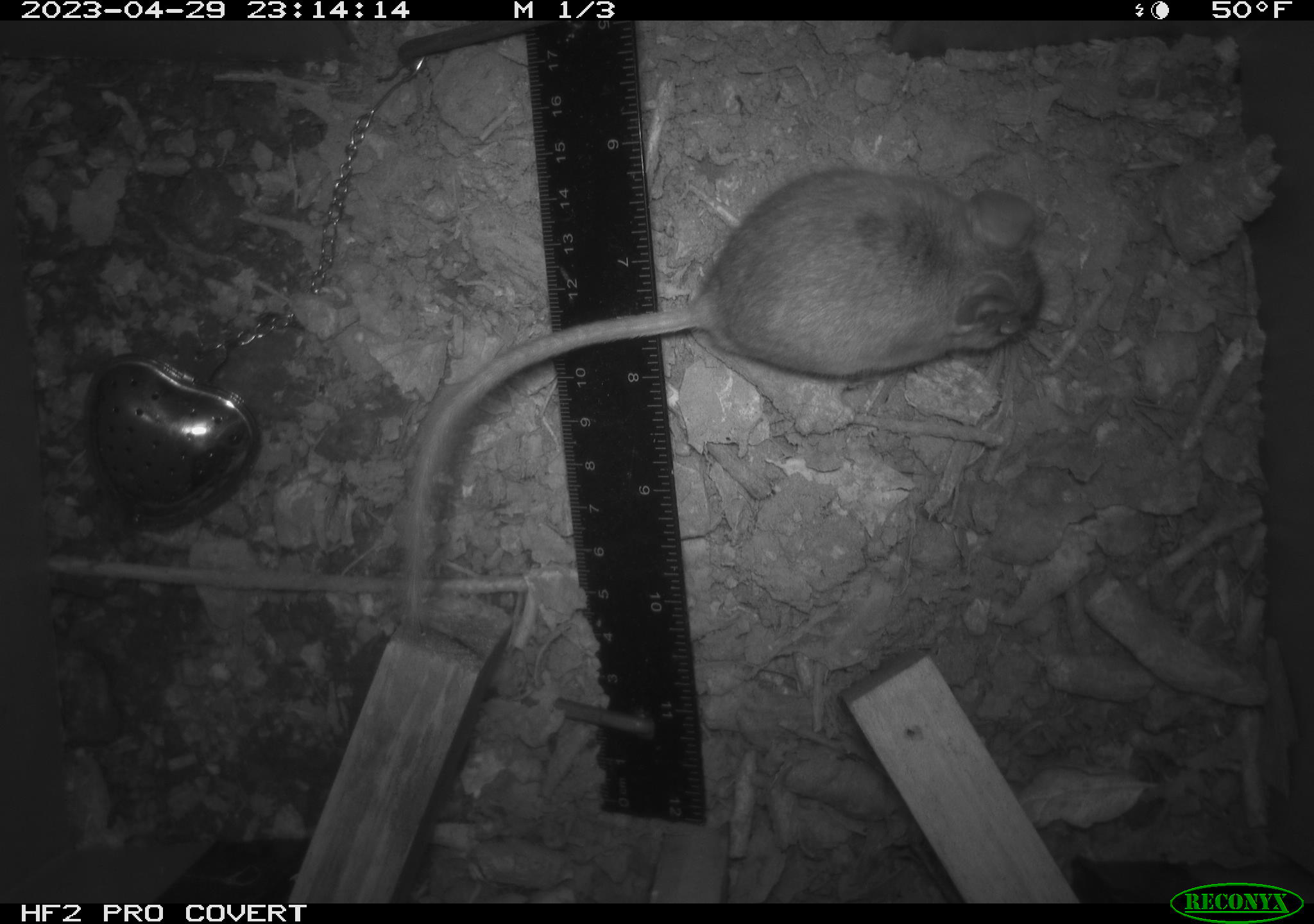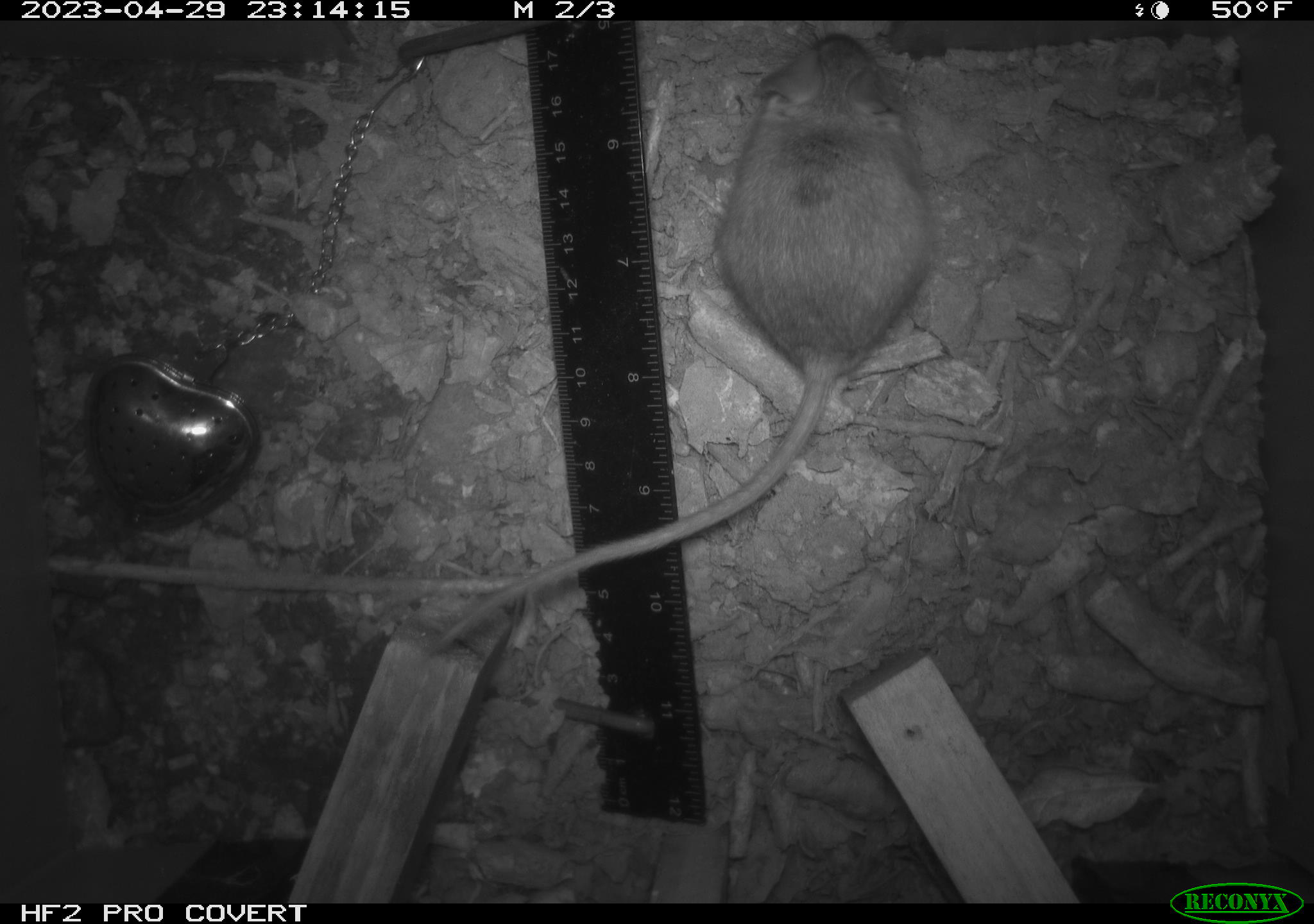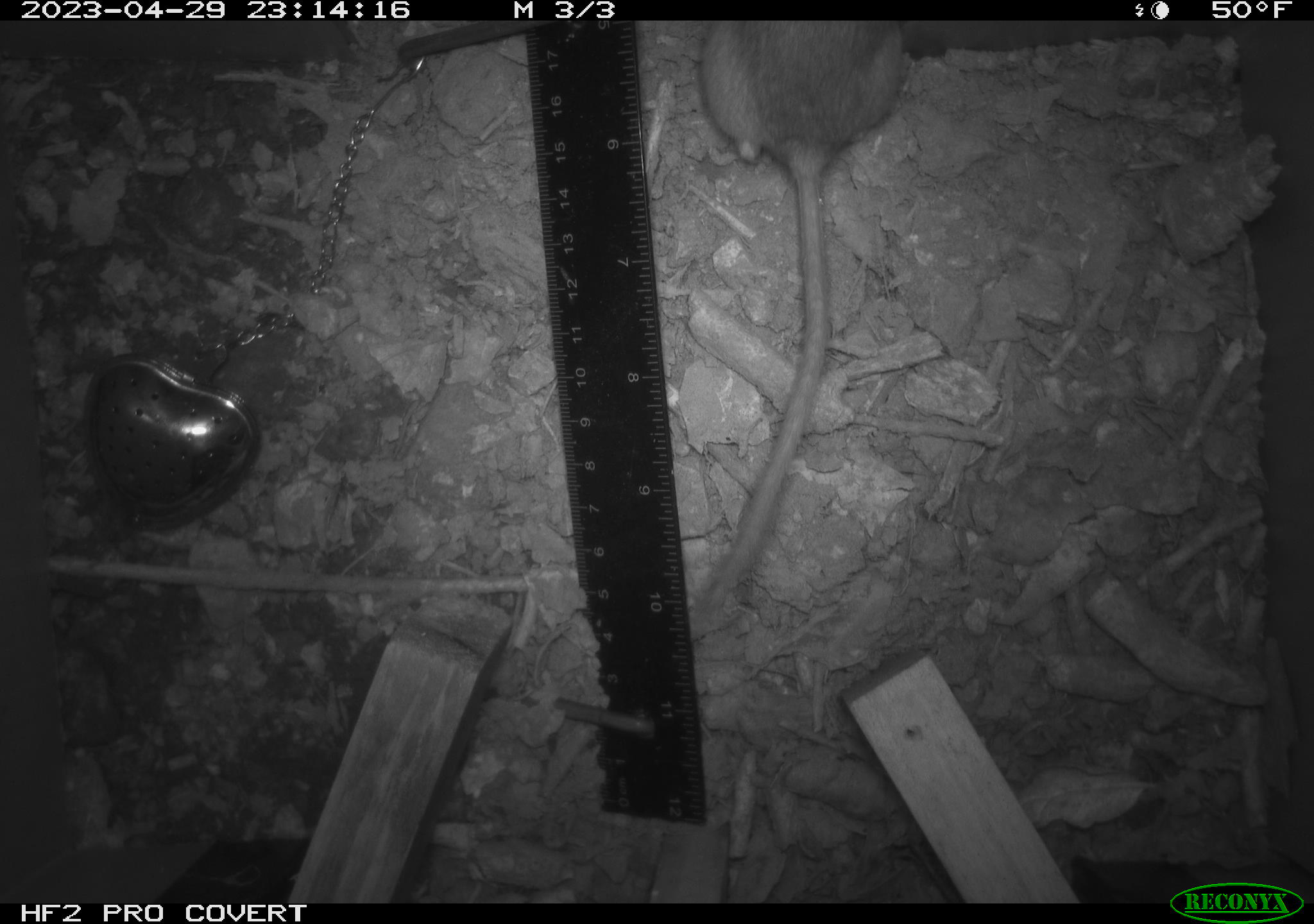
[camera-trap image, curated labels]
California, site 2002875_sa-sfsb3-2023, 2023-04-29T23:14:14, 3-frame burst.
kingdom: Animalia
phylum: Chordata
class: Mammalia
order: Rodentia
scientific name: Rodentia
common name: mouse species